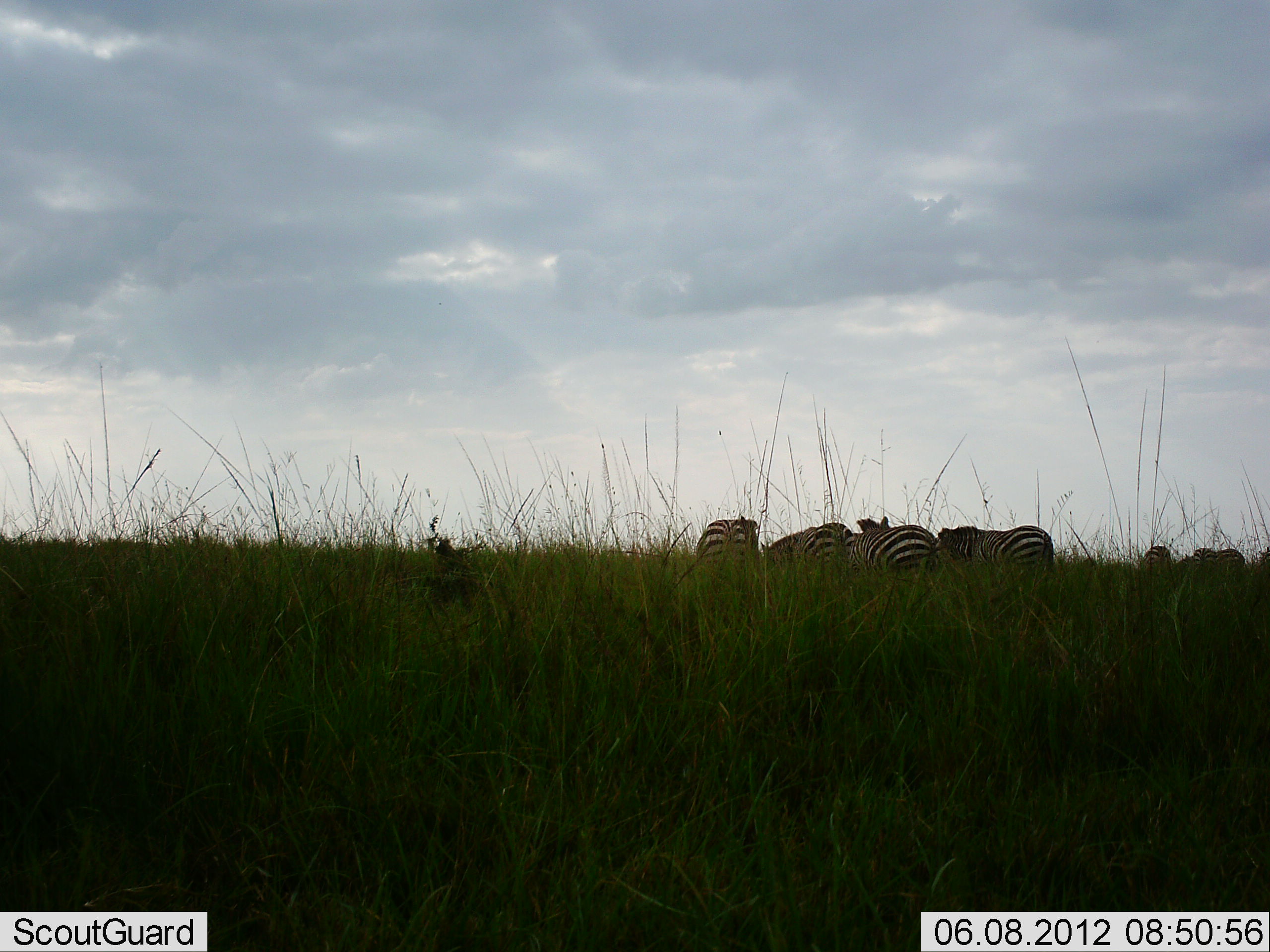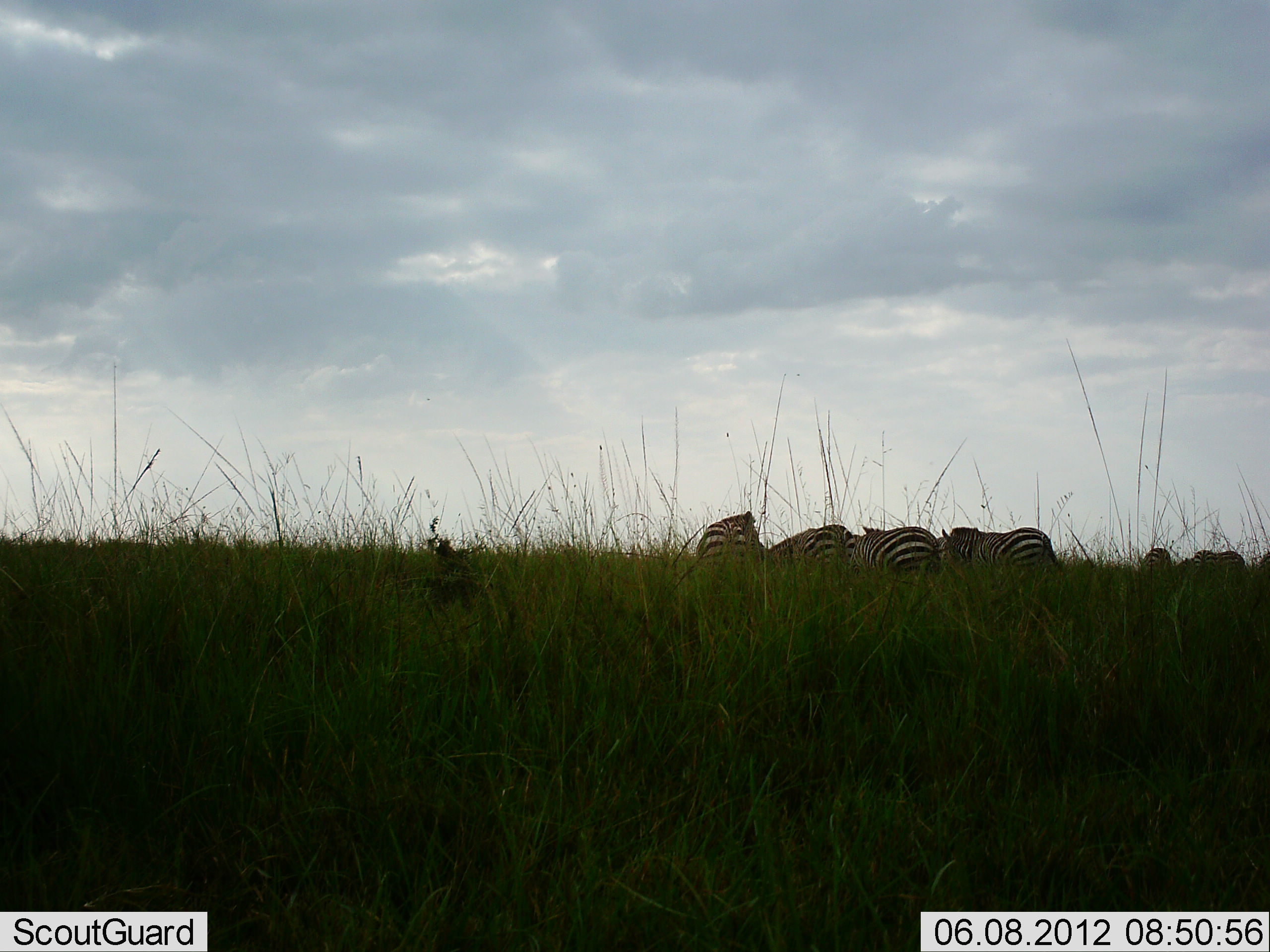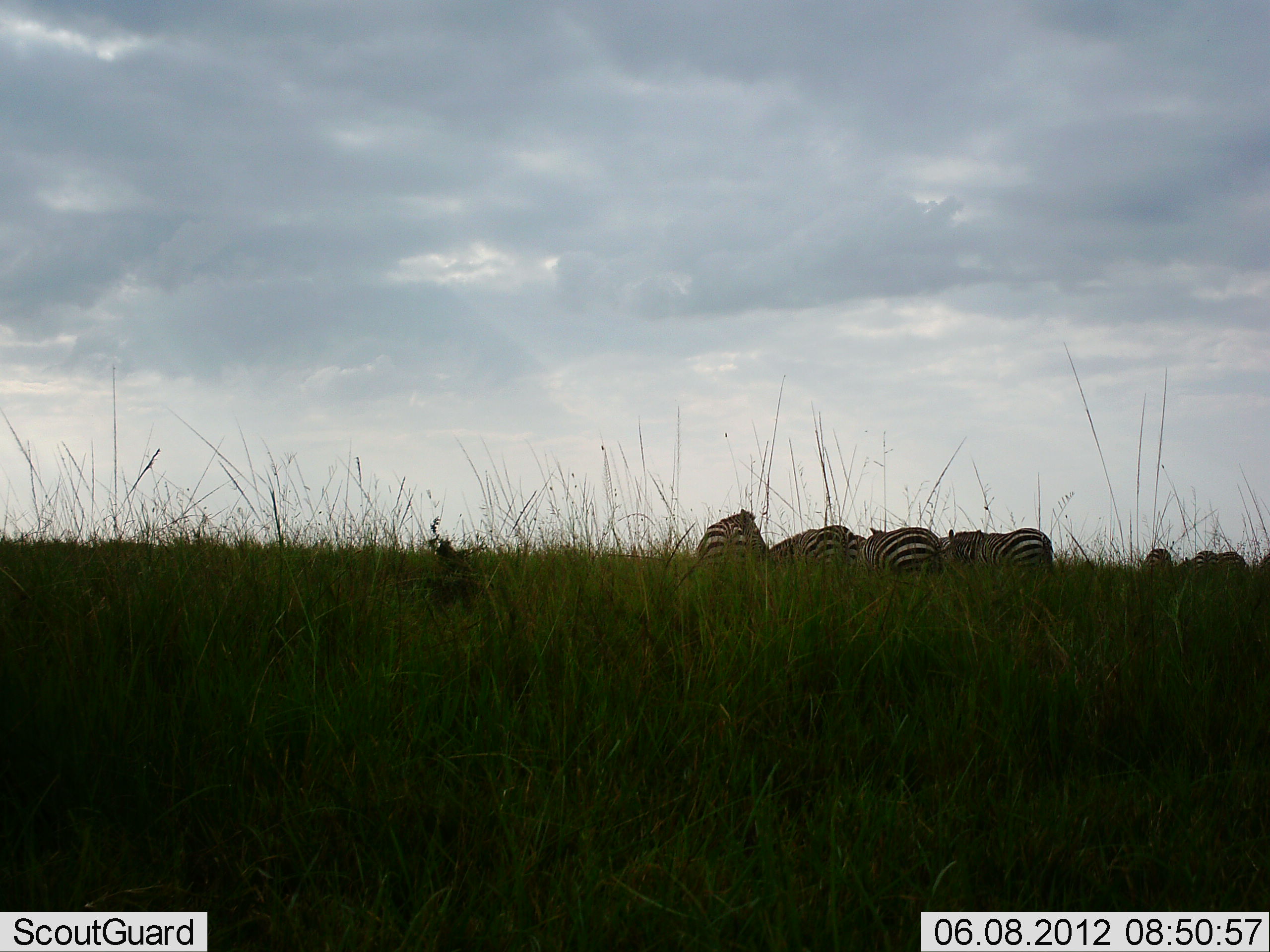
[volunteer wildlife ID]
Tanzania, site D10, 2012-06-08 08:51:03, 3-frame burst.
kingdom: Animalia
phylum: Chordata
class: Mammalia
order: Perissodactyla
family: Equidae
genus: Equus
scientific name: Equus quagga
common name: plains zebra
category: zebra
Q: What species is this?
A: Zebra (plains zebra) (Equus quagga).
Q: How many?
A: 7.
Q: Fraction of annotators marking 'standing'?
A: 20%.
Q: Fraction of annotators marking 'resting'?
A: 10%.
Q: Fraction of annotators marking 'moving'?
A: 0%.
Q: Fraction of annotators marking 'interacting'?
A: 0%.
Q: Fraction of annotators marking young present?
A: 0%.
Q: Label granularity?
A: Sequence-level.